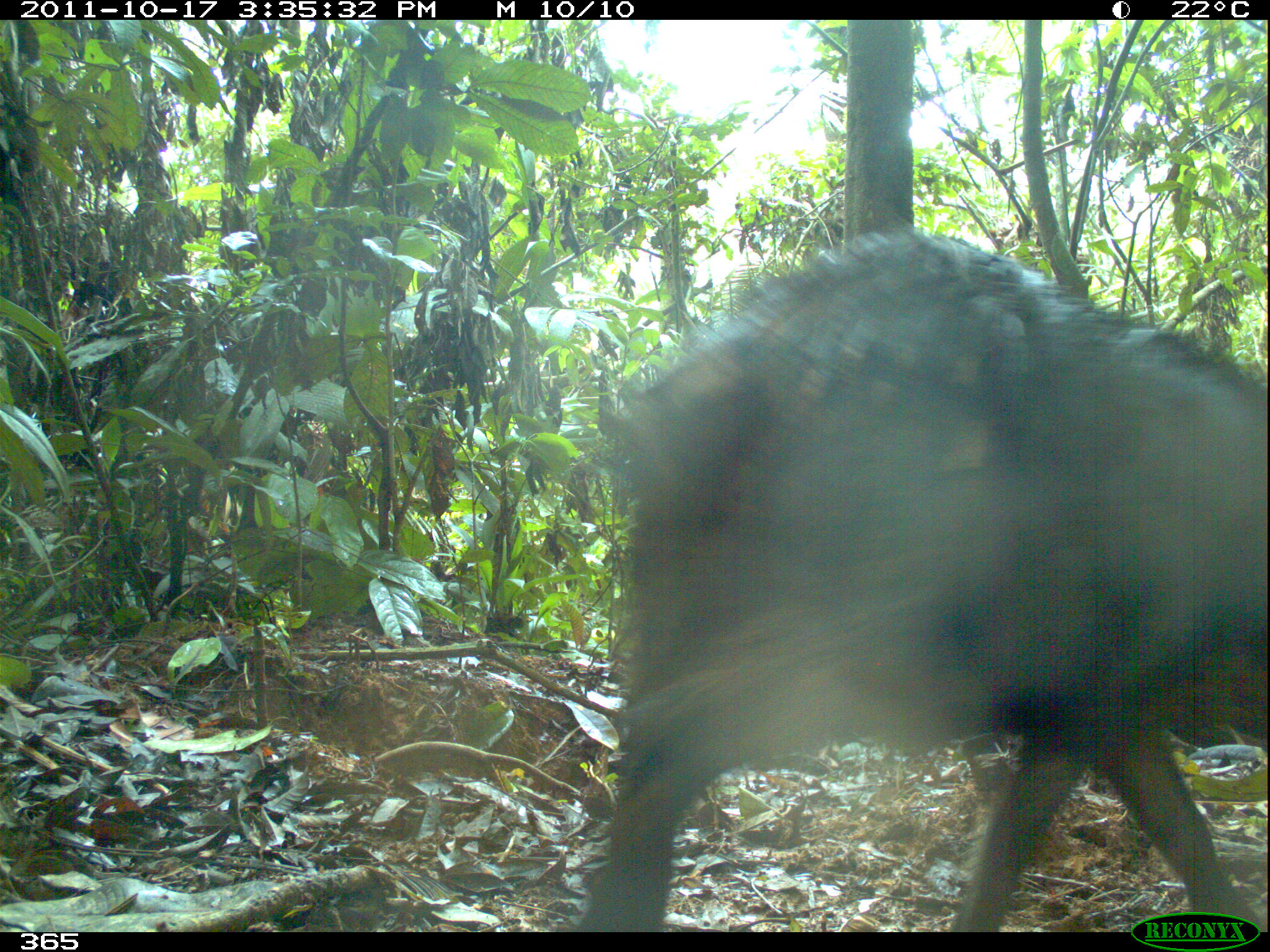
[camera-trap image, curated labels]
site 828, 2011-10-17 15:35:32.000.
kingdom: Animalia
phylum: Chordata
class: Mammalia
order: Artiodactyla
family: Tayassuidae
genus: Tayassu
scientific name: Tayassu pecari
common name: white-lipped peccary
Tayassu pecari (white-lipped peccary).